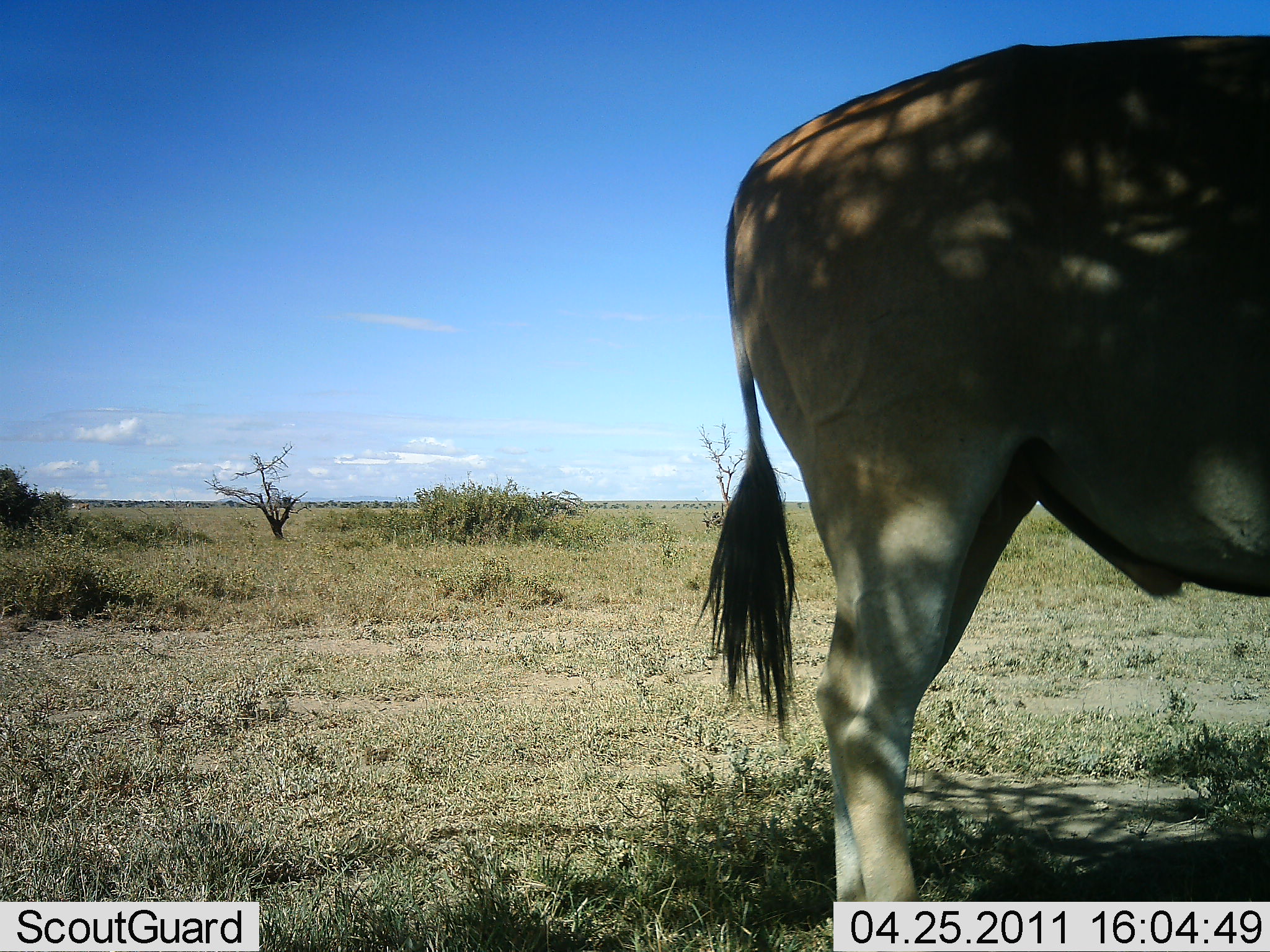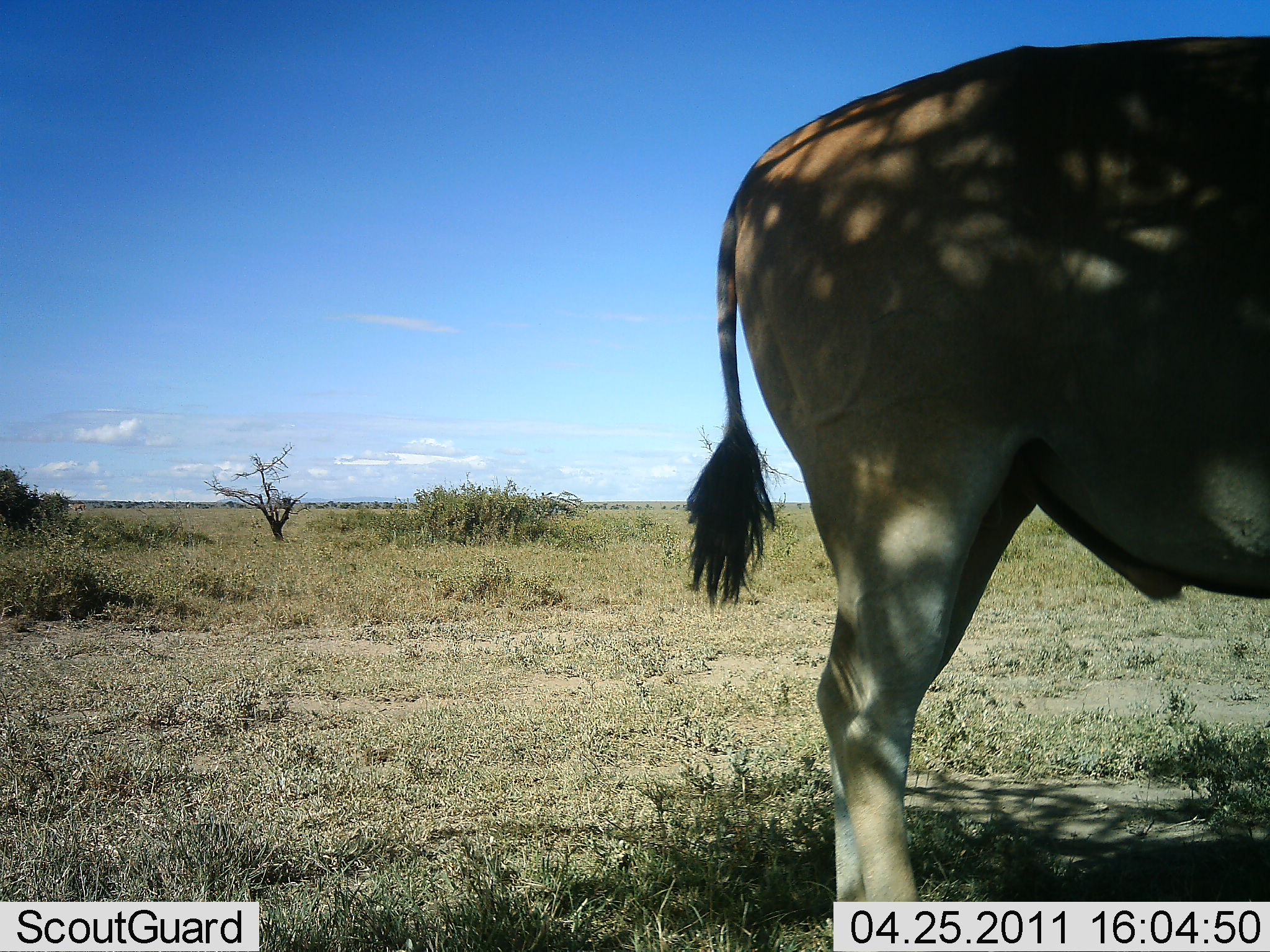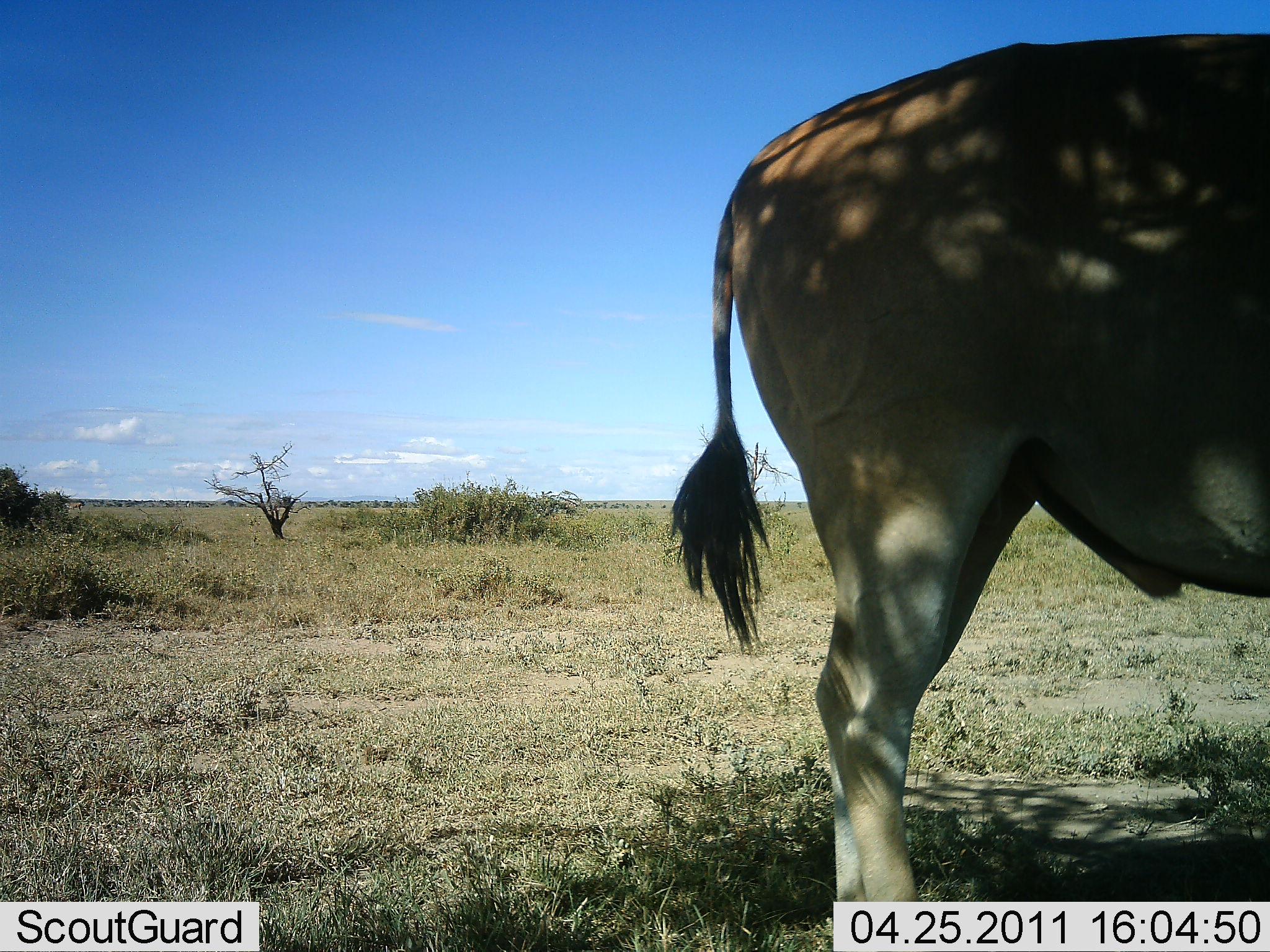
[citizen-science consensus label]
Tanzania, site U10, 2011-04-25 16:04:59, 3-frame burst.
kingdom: Animalia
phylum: Chordata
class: Mammalia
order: Artiodactyla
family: Bovidae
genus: Tragelaphus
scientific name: Tragelaphus oryx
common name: eland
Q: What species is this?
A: Eland (Tragelaphus oryx).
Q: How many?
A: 1.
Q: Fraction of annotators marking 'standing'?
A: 100%.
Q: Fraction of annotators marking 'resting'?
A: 0%.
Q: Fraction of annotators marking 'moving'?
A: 0%.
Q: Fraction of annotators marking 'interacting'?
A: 0%.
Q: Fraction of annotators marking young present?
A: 0%.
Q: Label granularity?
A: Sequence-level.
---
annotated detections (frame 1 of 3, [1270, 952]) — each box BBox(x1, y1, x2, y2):
animal: BBox(684, 34, 1270, 856)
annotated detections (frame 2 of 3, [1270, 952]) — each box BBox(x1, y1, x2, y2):
animal: BBox(685, 36, 1269, 779)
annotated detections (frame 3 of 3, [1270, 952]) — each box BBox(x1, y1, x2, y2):
animal: BBox(666, 34, 1270, 902)